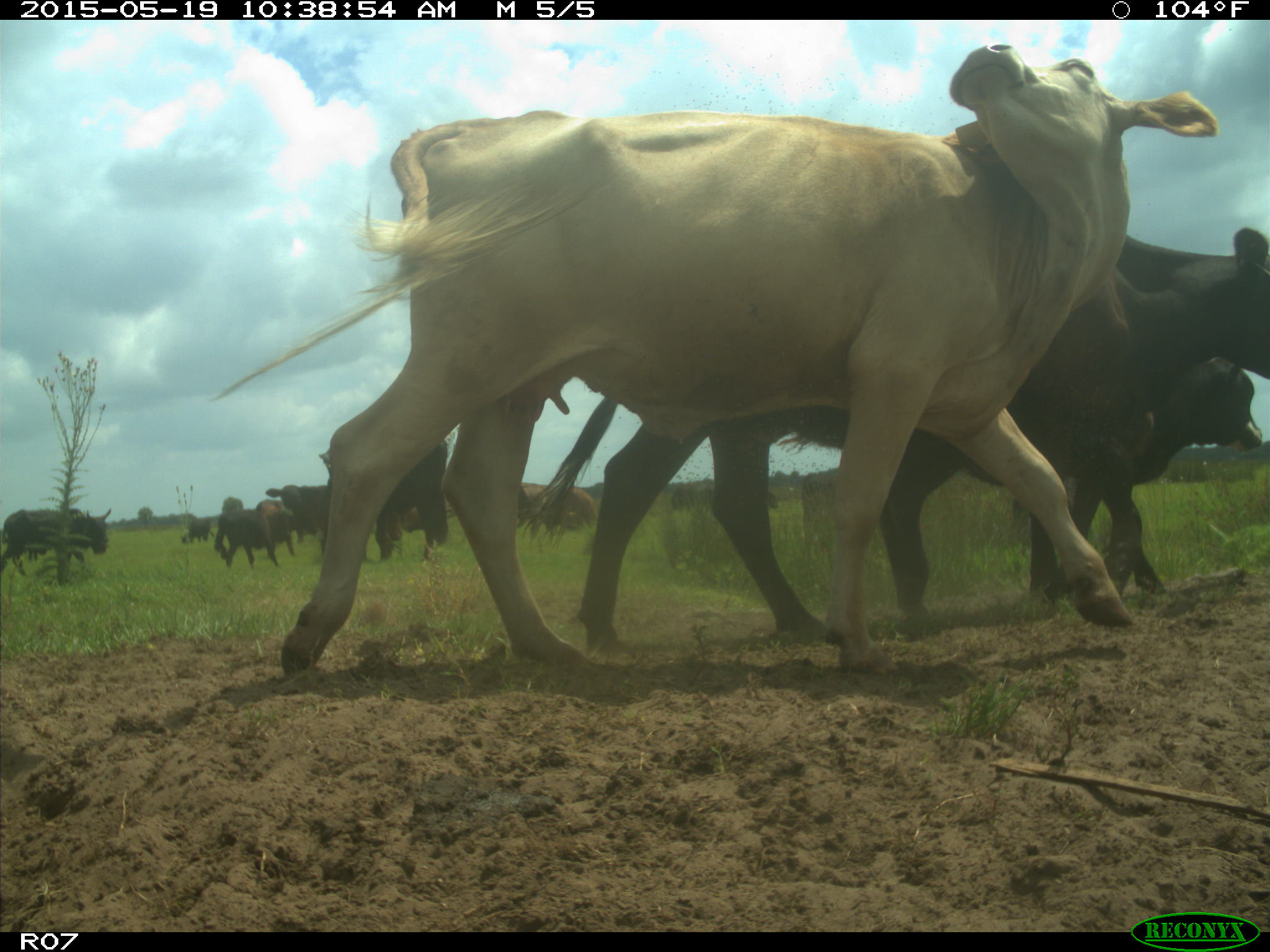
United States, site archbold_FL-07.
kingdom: Animalia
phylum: Chordata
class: Mammalia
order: Artiodactyla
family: Bovidae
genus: Bos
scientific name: Bos taurus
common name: domestic cow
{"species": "Bos taurus (domestic cow)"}